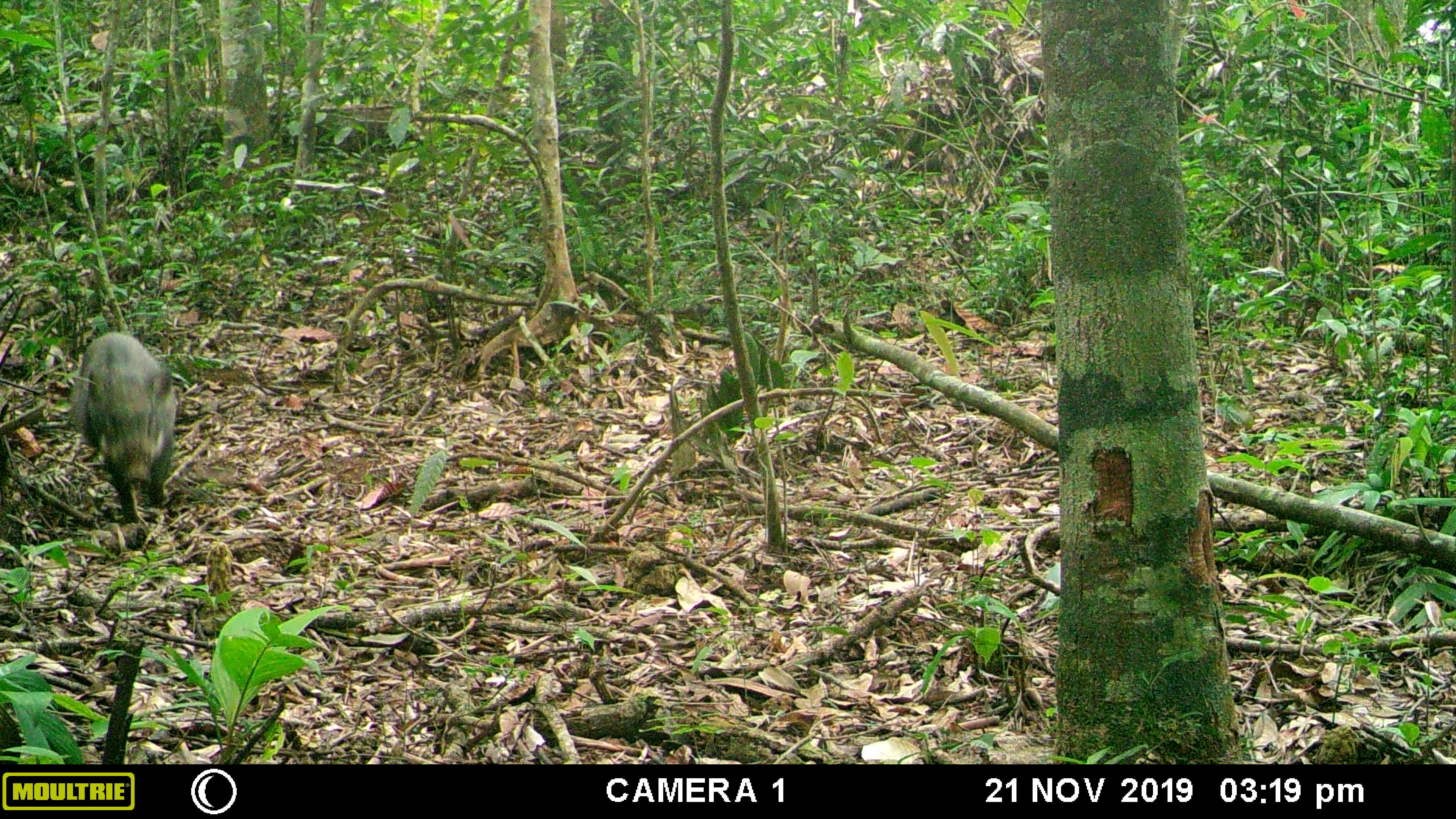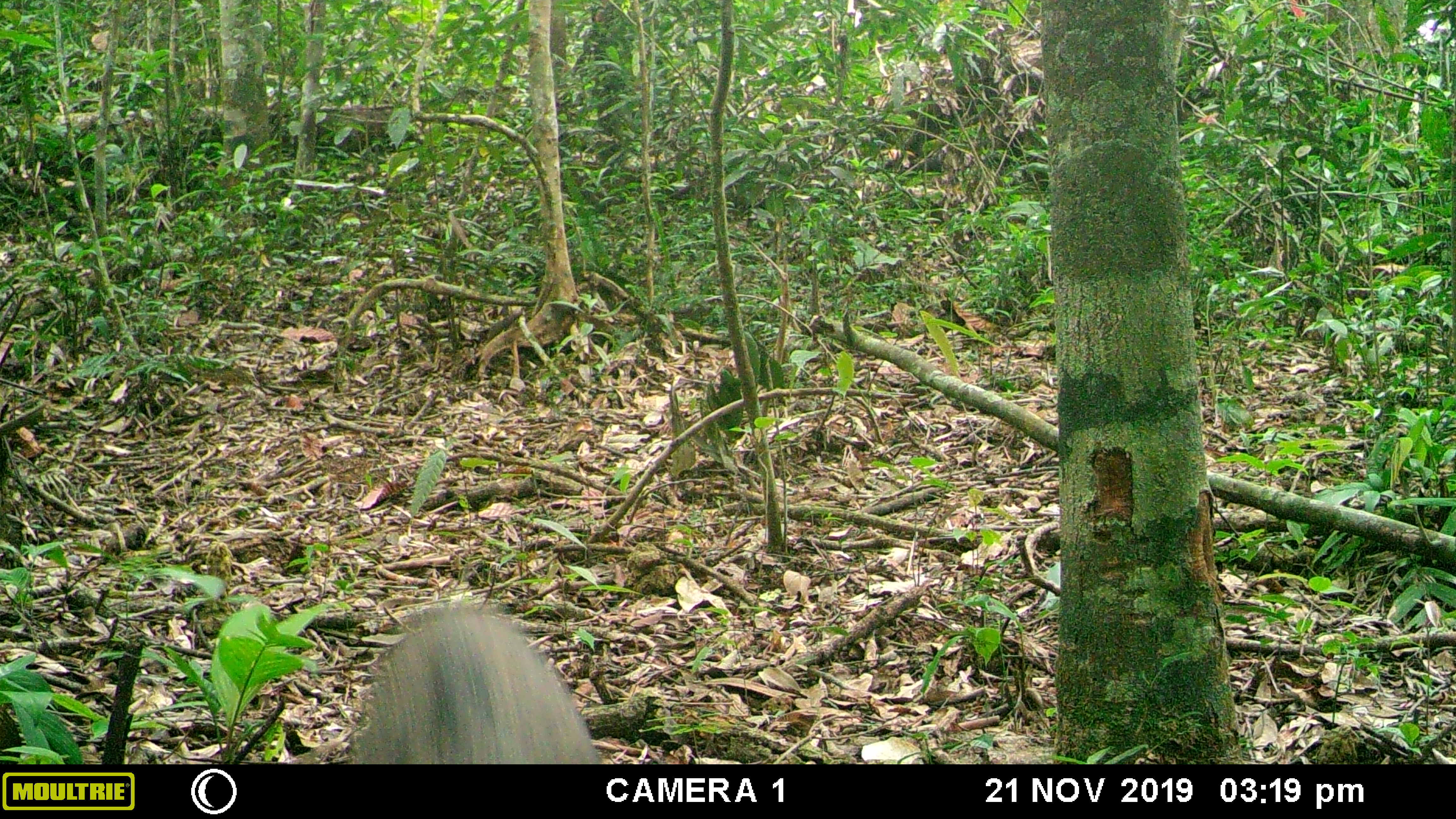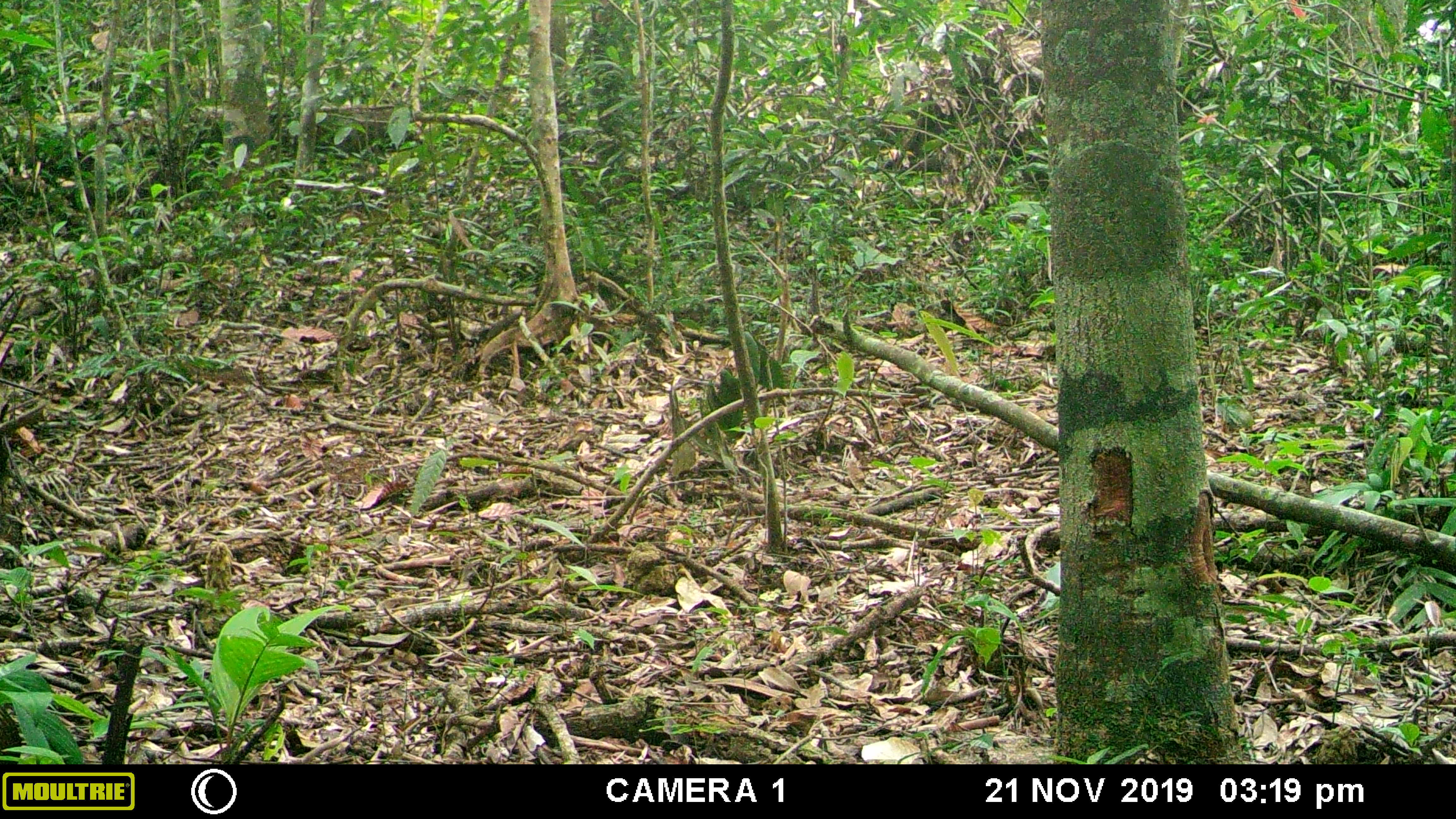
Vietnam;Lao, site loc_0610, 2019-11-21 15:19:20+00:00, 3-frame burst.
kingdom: Animalia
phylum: Chordata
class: Mammalia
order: Artiodactyla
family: Suidae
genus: Sus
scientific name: Sus scrofa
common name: eurasian wild pig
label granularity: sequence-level